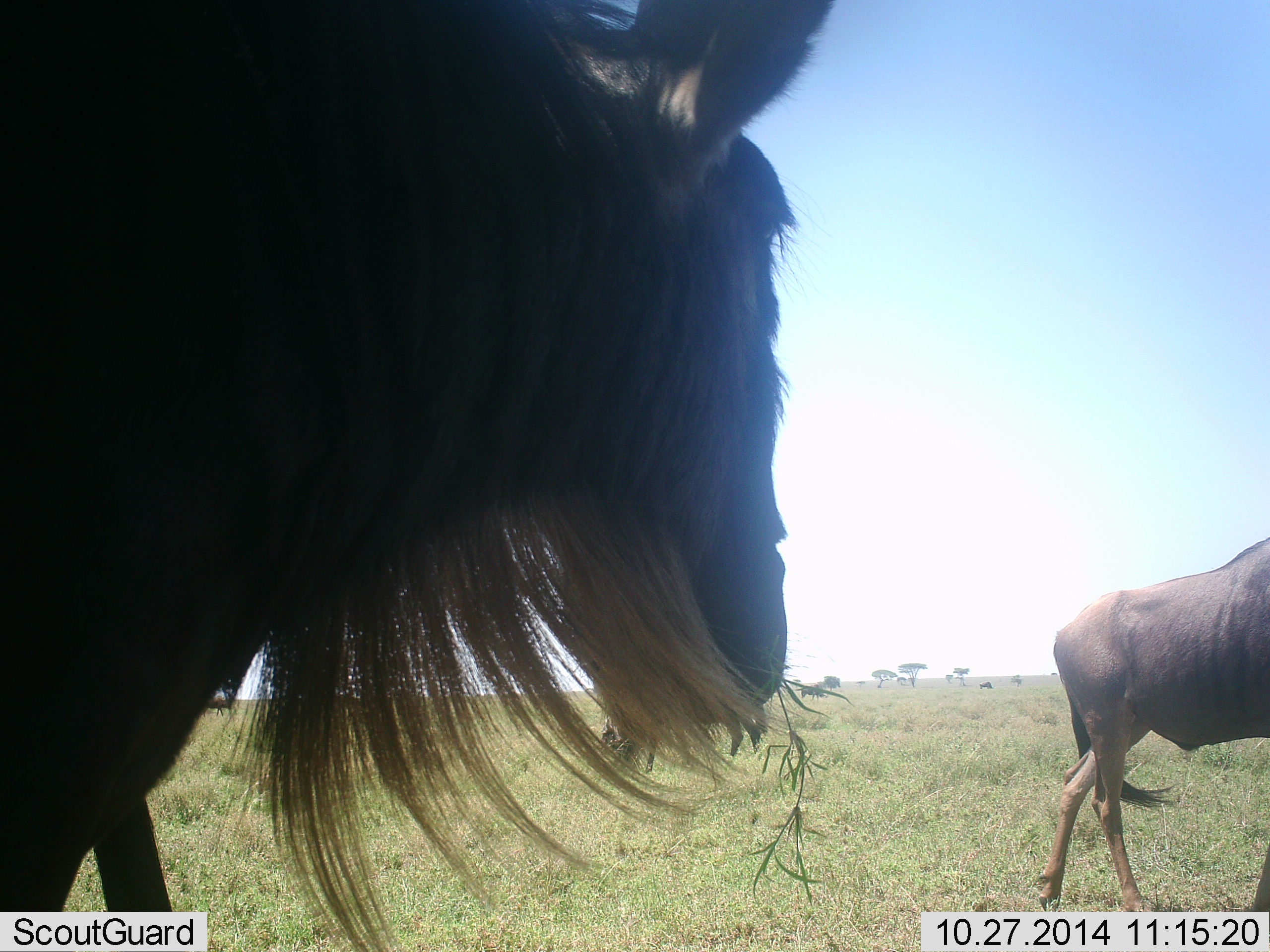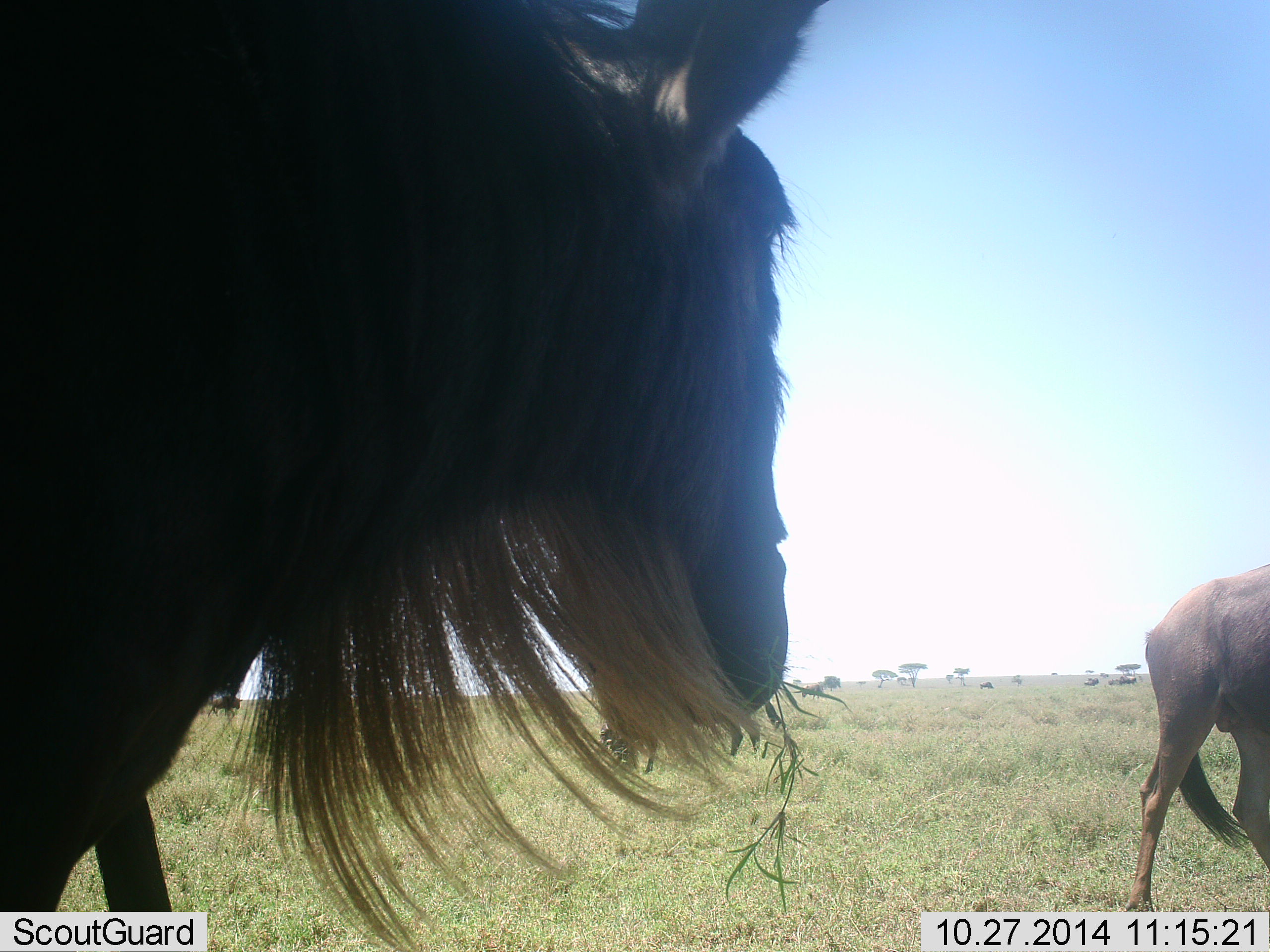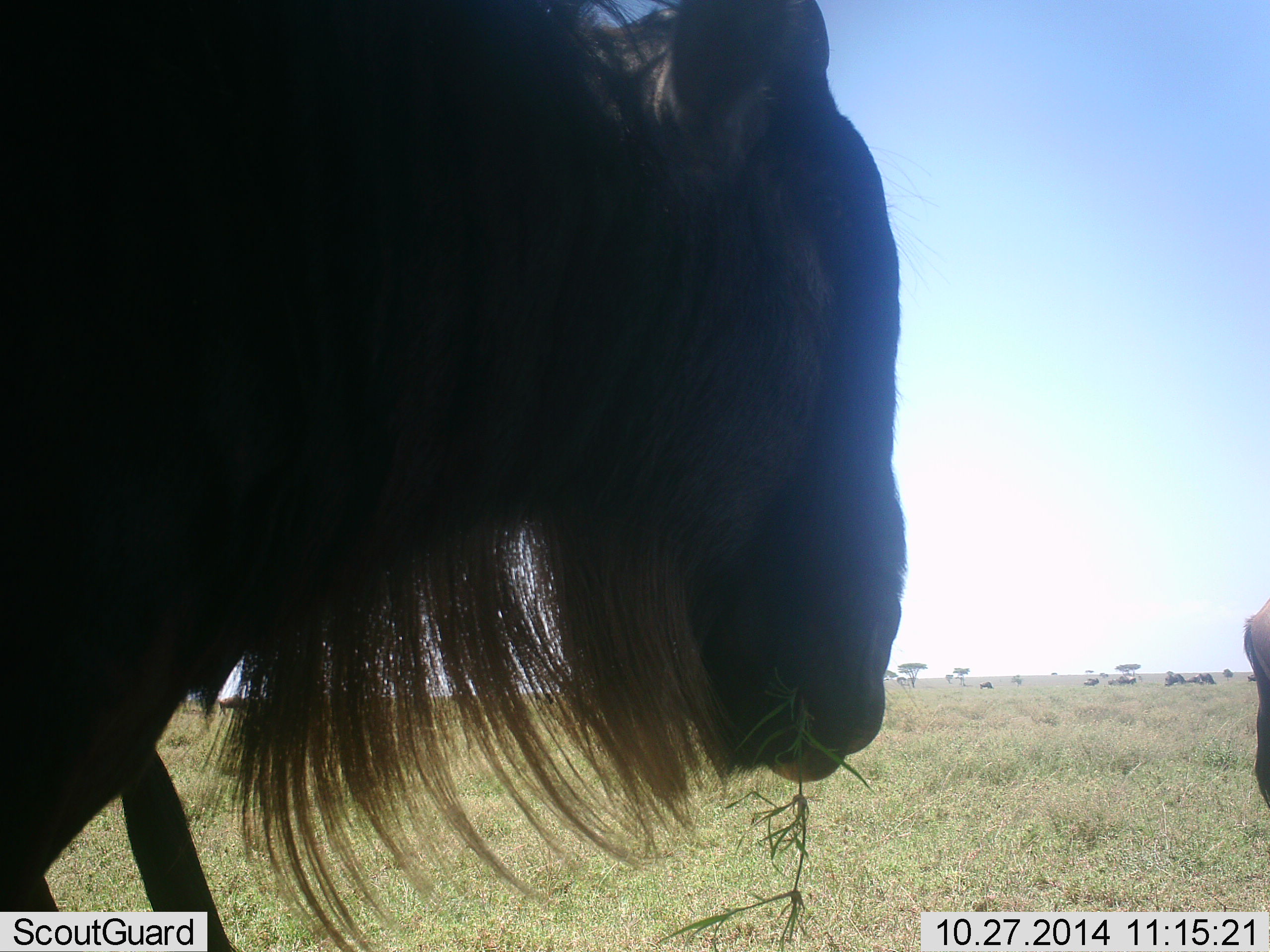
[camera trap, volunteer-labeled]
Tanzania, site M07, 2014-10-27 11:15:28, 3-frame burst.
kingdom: Animalia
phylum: Chordata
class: Mammalia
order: Artiodactyla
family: Bovidae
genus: Connochaetes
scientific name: Connochaetes taurinus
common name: blue wildebeest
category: wildebeest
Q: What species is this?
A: Wildebeest (blue wildebeest) (Connochaetes taurinus).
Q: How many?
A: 2.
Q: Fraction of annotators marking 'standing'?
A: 60%.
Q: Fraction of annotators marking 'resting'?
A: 0%.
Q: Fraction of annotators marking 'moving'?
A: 80%.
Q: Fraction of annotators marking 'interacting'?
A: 0%.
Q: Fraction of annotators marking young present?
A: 0%.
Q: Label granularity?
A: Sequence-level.